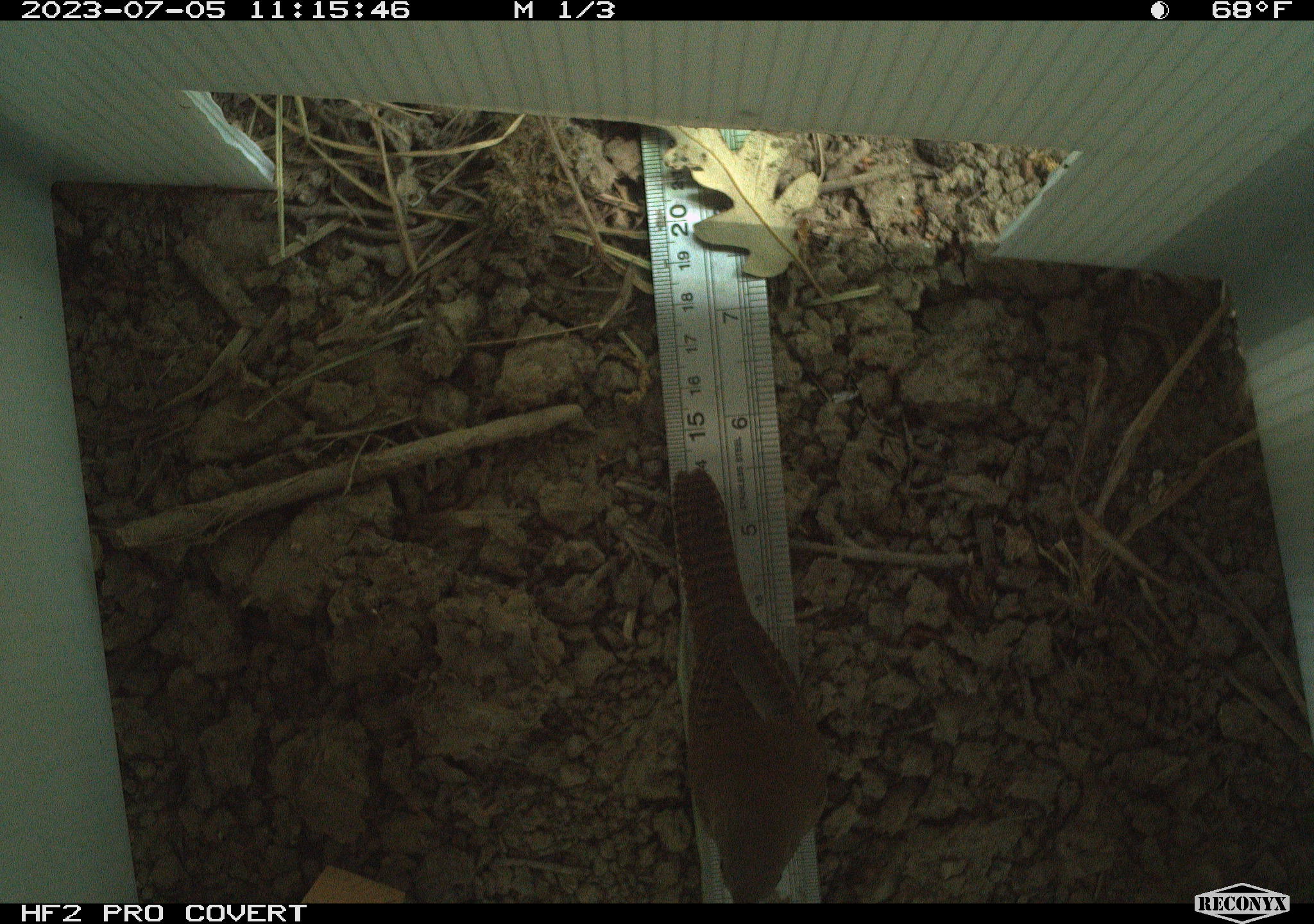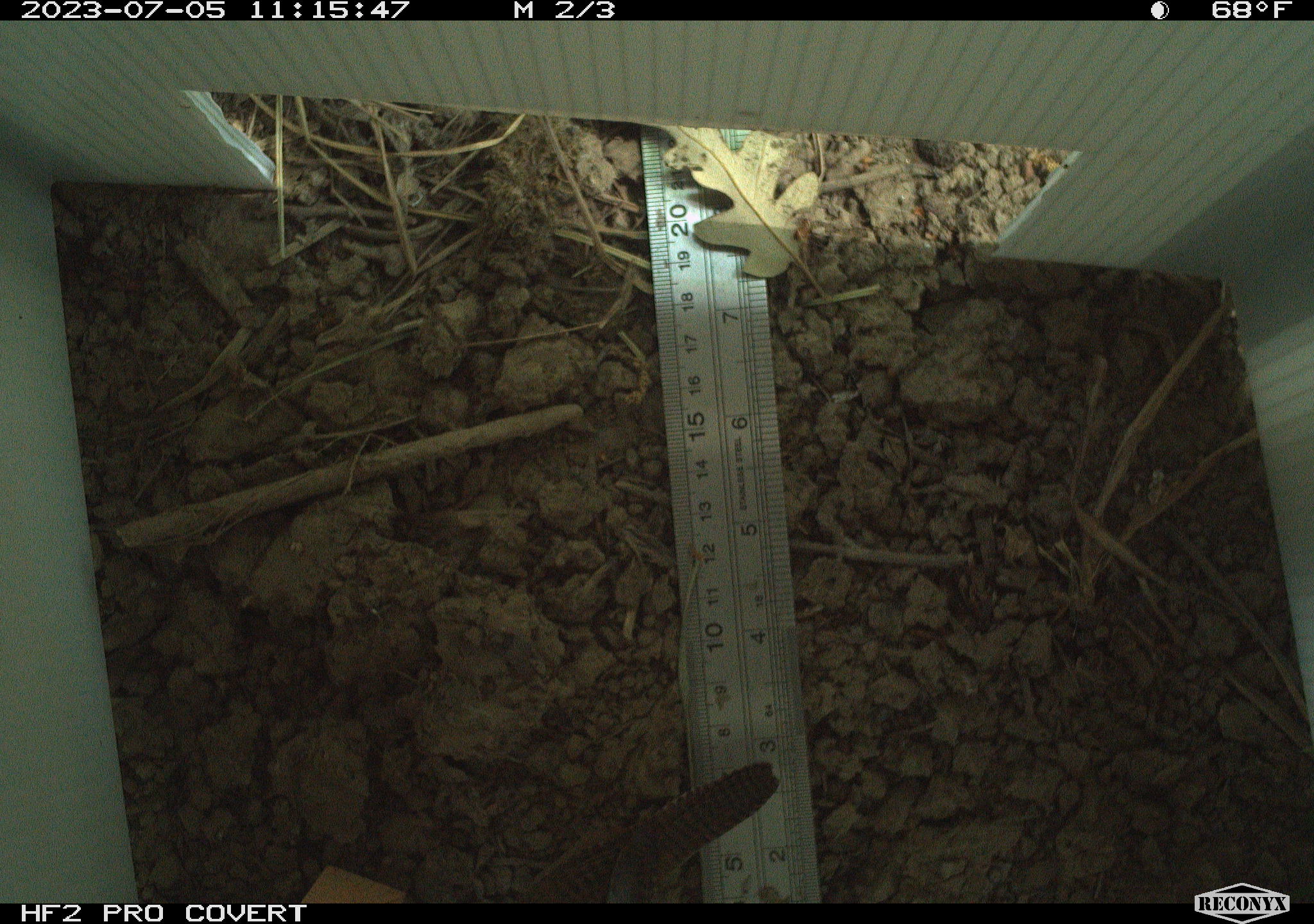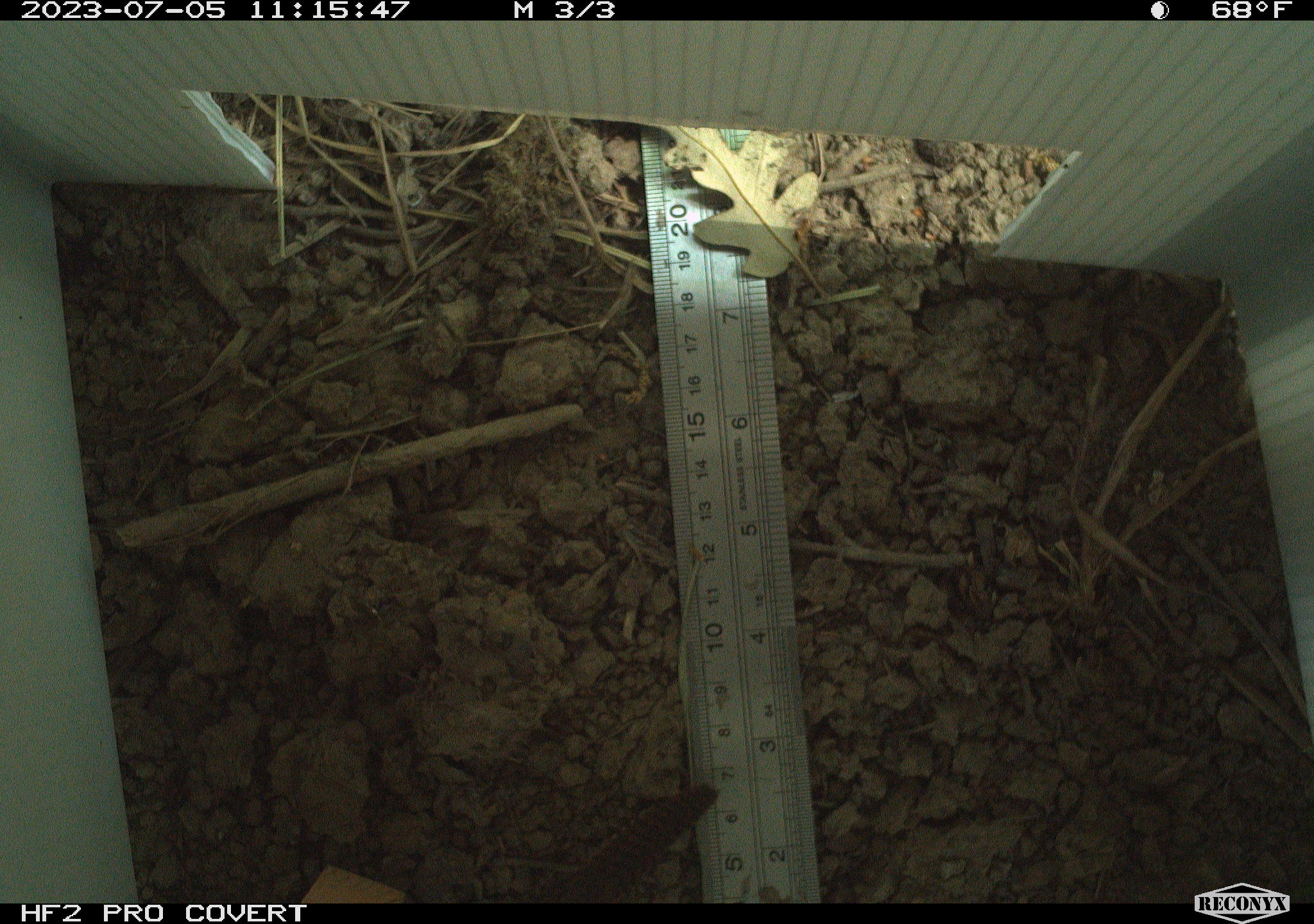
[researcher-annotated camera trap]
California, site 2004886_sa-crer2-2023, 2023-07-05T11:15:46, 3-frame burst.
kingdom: Animalia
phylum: Chordata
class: Aves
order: Passeriformes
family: Troglodytidae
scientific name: Troglodytidae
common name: wren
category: troglodytidae family